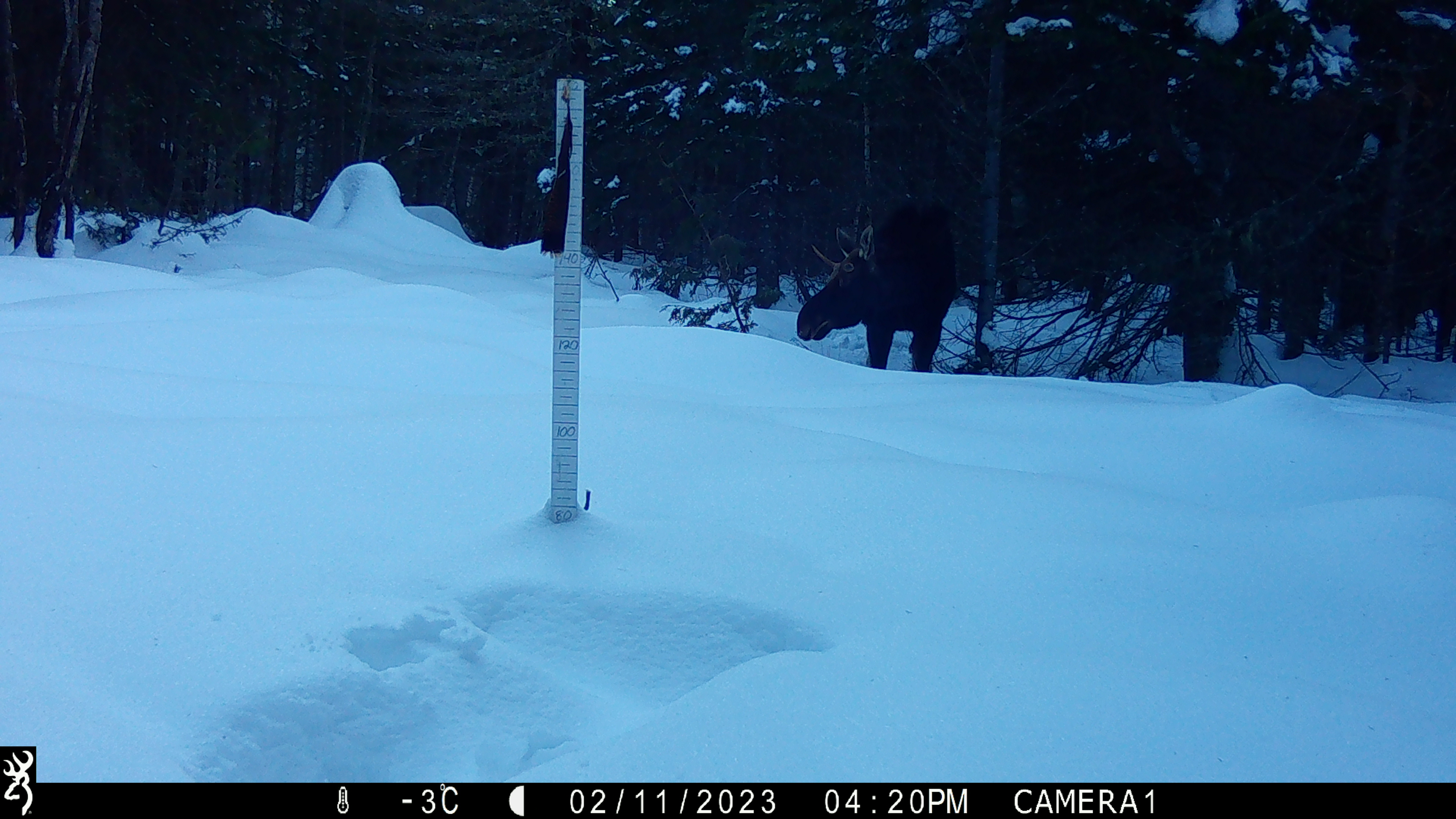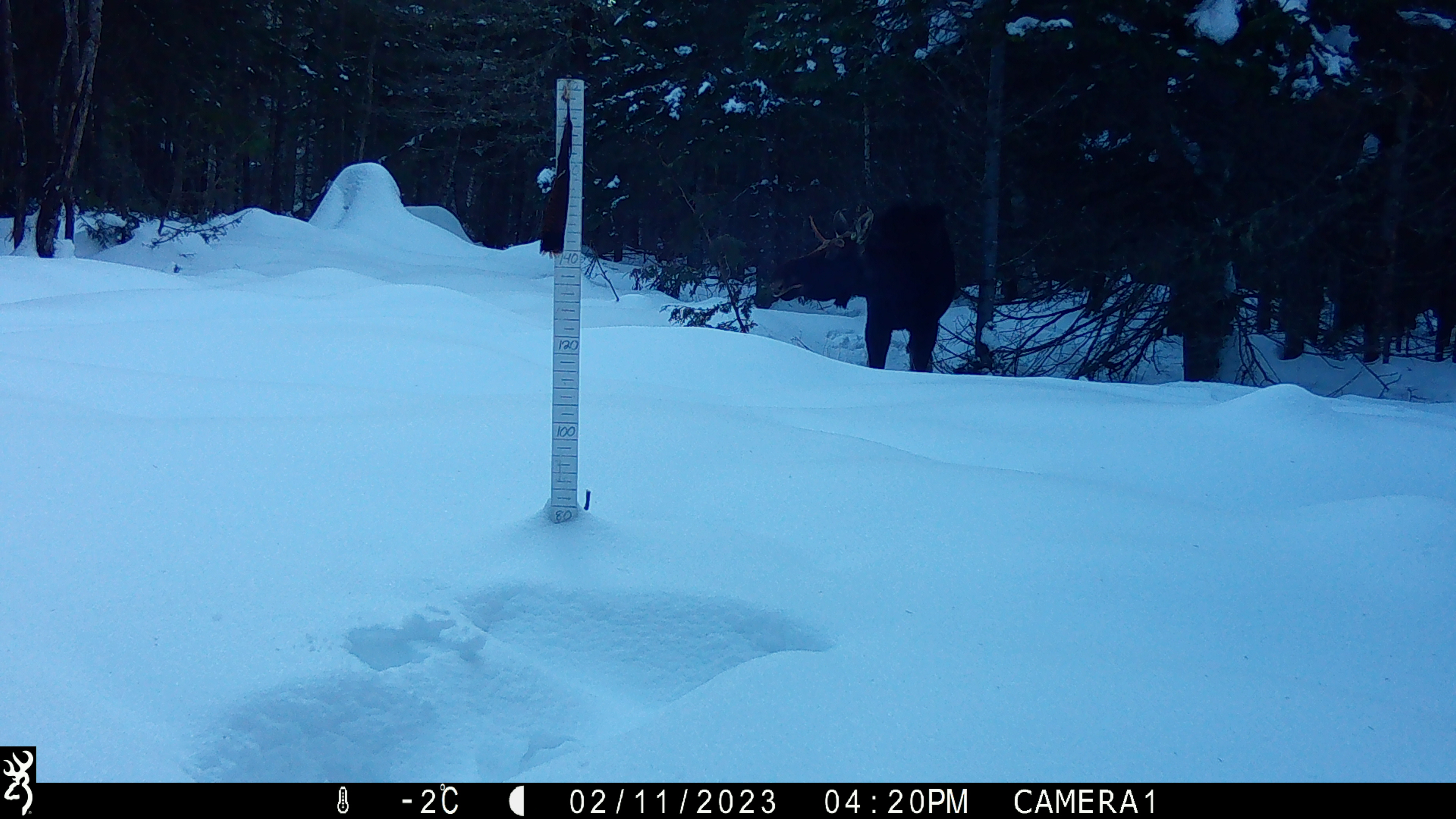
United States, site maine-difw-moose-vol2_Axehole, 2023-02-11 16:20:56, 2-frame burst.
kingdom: Animalia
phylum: Chordata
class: Mammalia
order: Artiodactyla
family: Cervidae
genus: Alces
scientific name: Alces alces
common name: moose